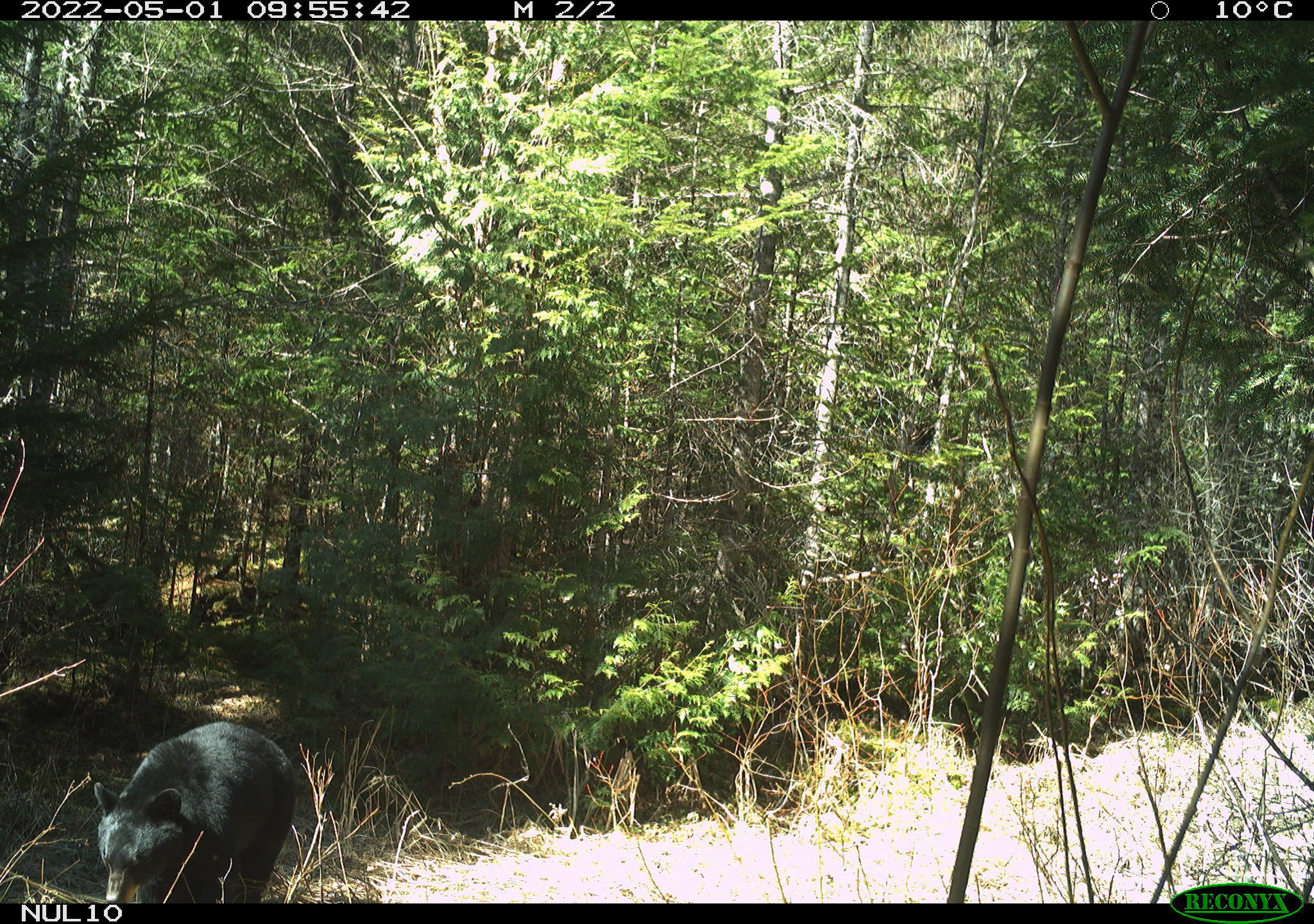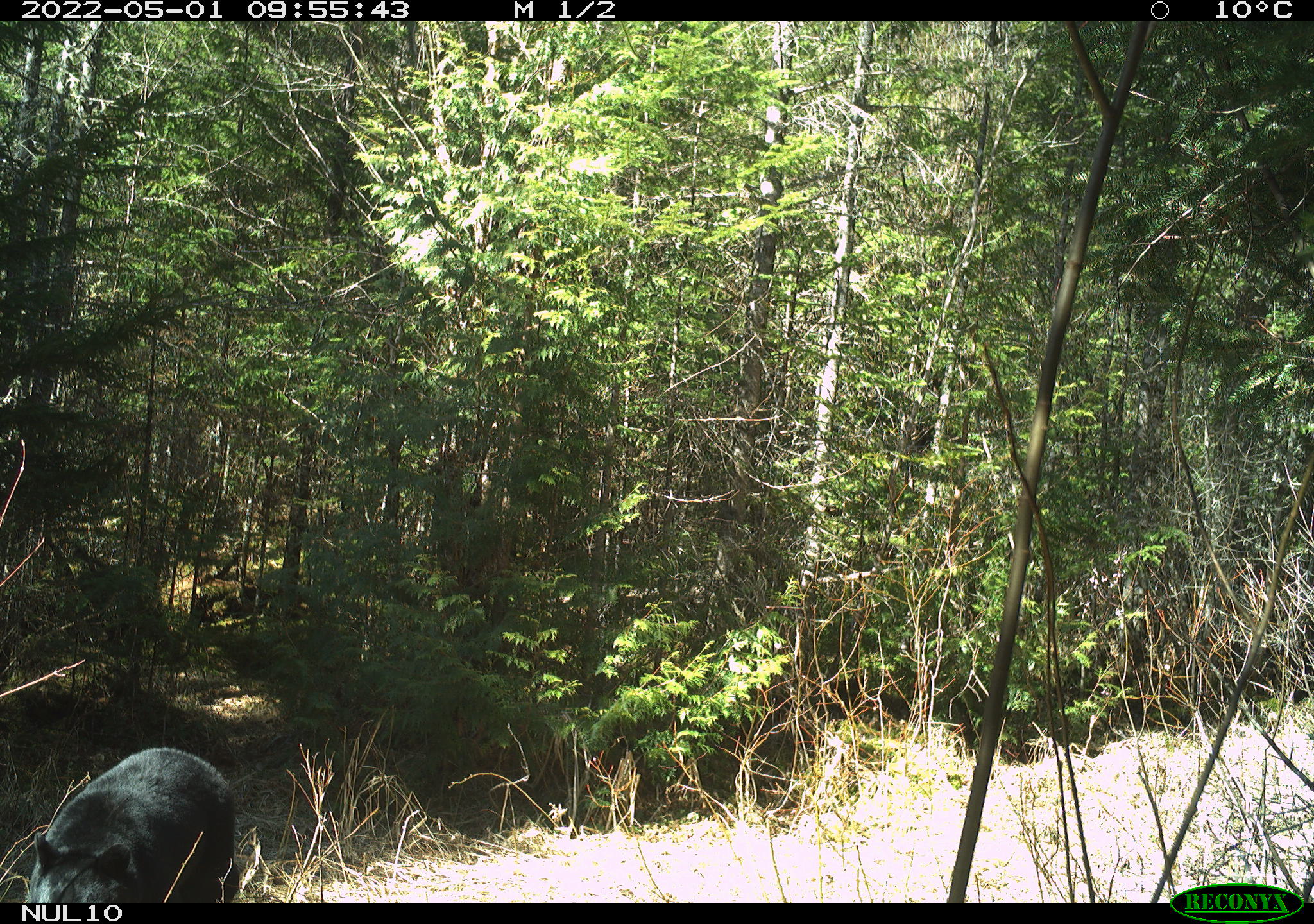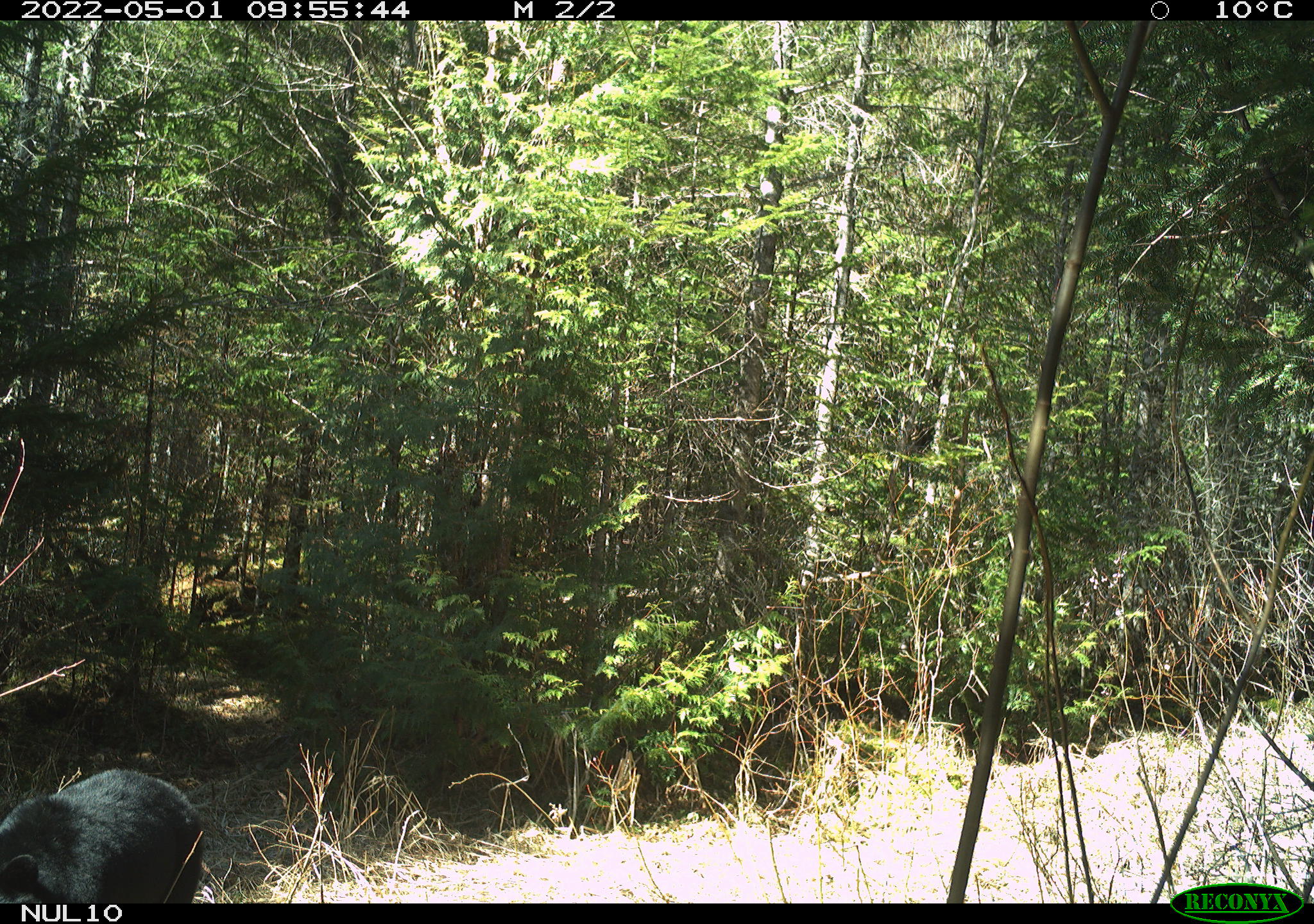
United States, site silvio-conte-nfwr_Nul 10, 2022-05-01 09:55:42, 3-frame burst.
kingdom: Animalia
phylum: Chordata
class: Mammalia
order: Carnivora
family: Ursidae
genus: Ursus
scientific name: Ursus americanus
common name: black bear